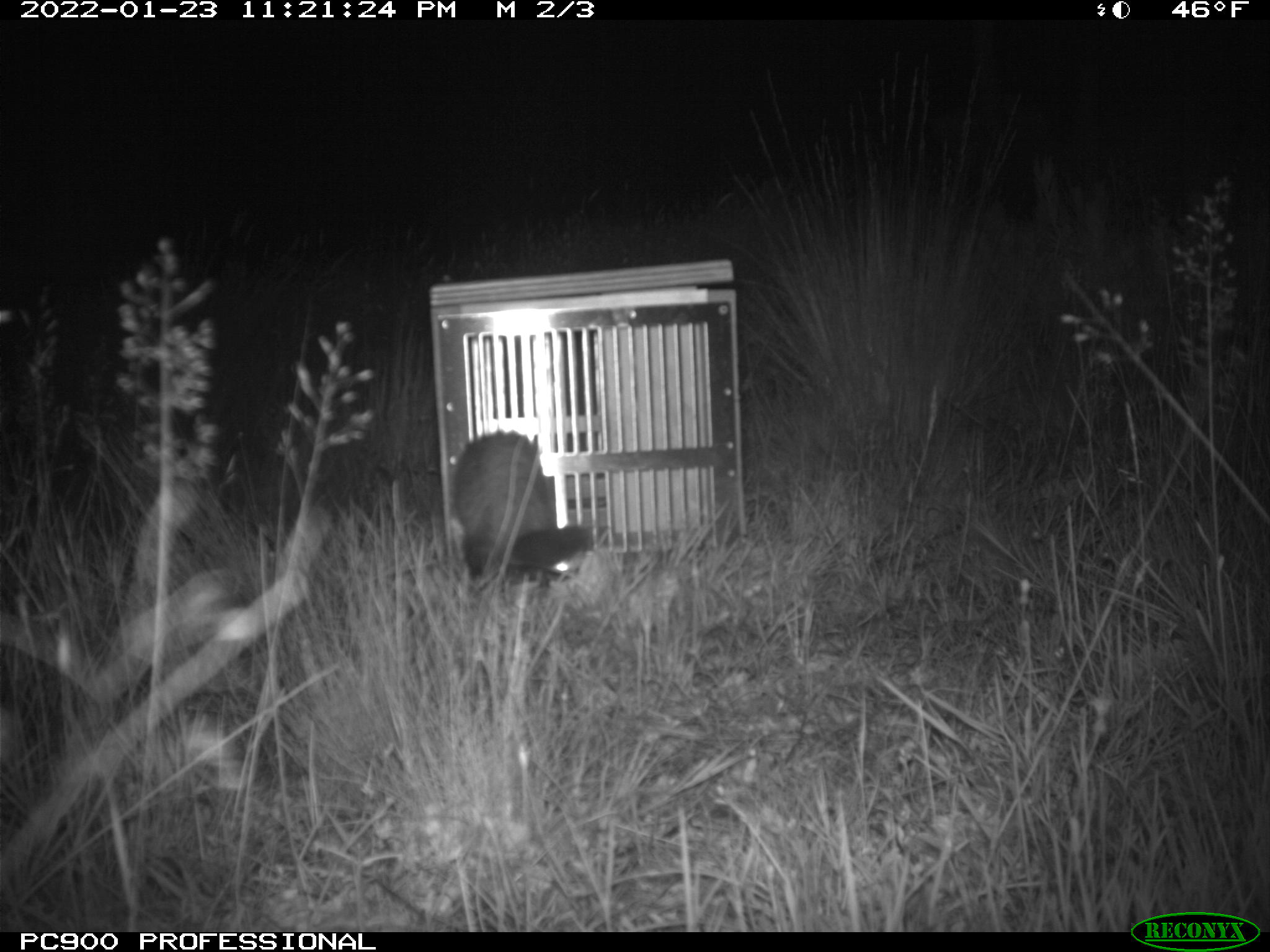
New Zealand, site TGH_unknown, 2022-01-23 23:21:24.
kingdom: Animalia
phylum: Chordata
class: Mammalia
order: Carnivora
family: Mustelidae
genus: Mustela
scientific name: Mustela furo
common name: ferret